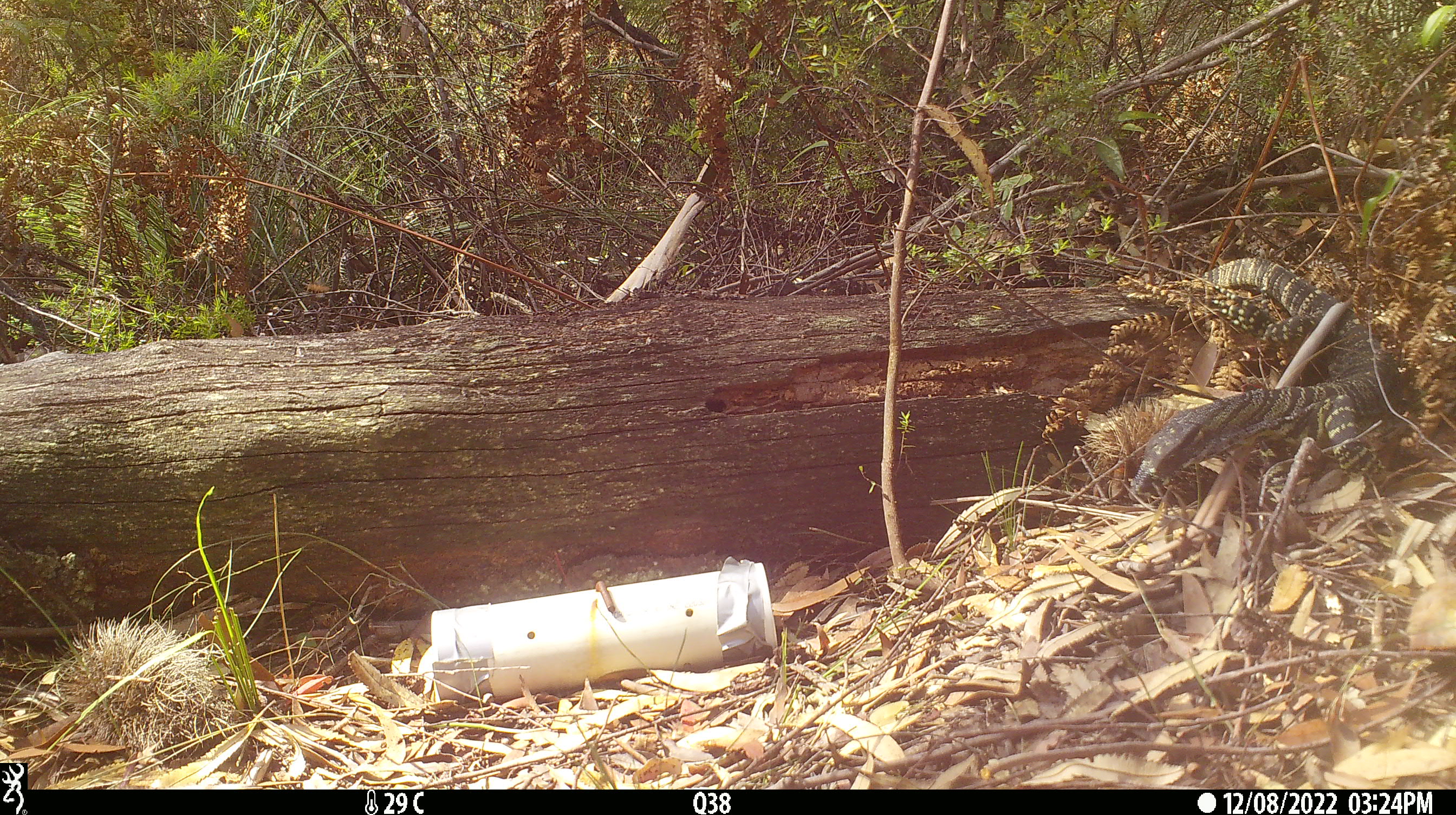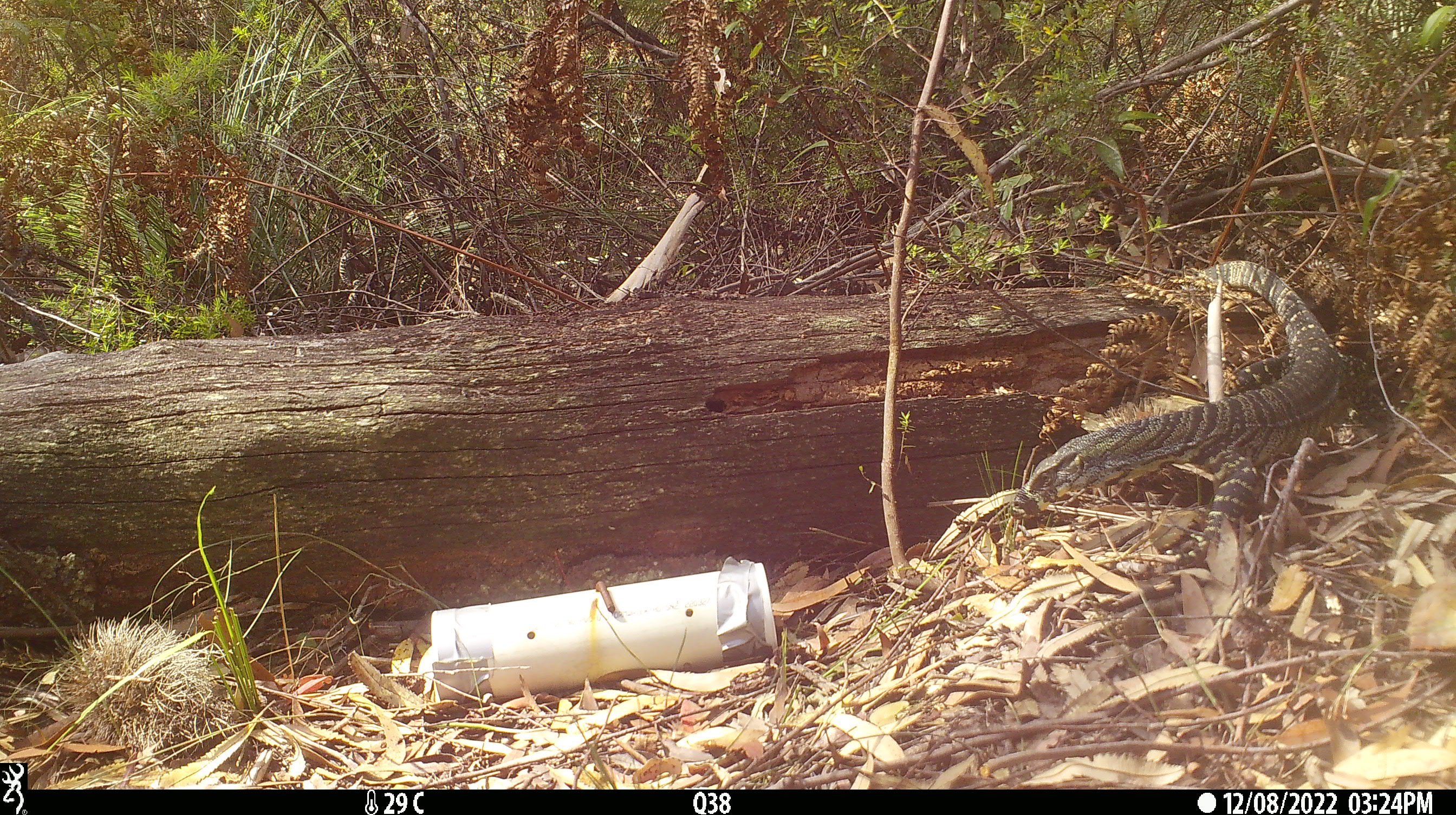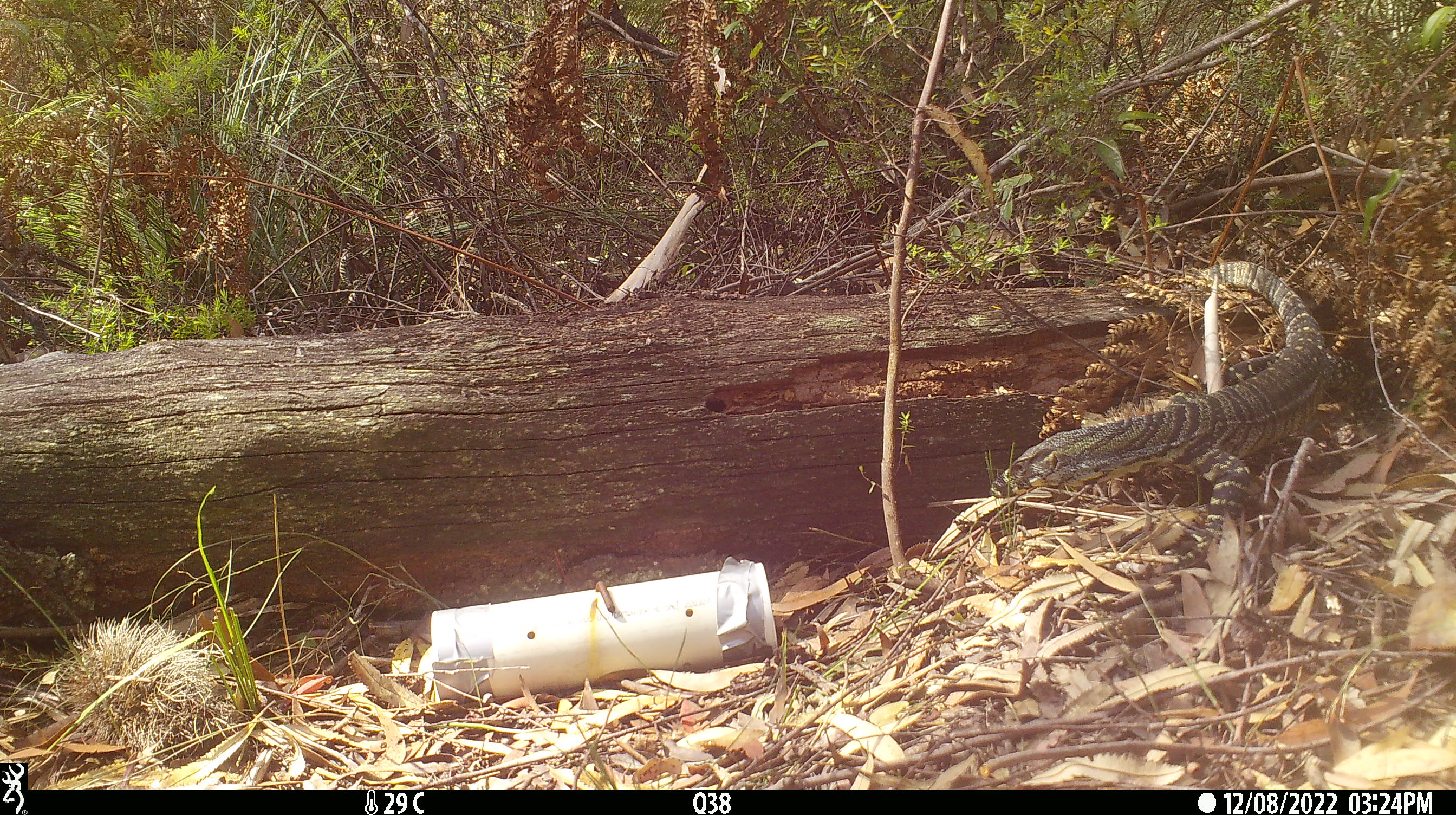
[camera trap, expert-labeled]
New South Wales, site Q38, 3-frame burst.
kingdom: Animalia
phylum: Chordata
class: Reptilia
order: Squamata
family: Varanidae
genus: Varanus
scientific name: Varanus varius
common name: lace monitor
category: goanna